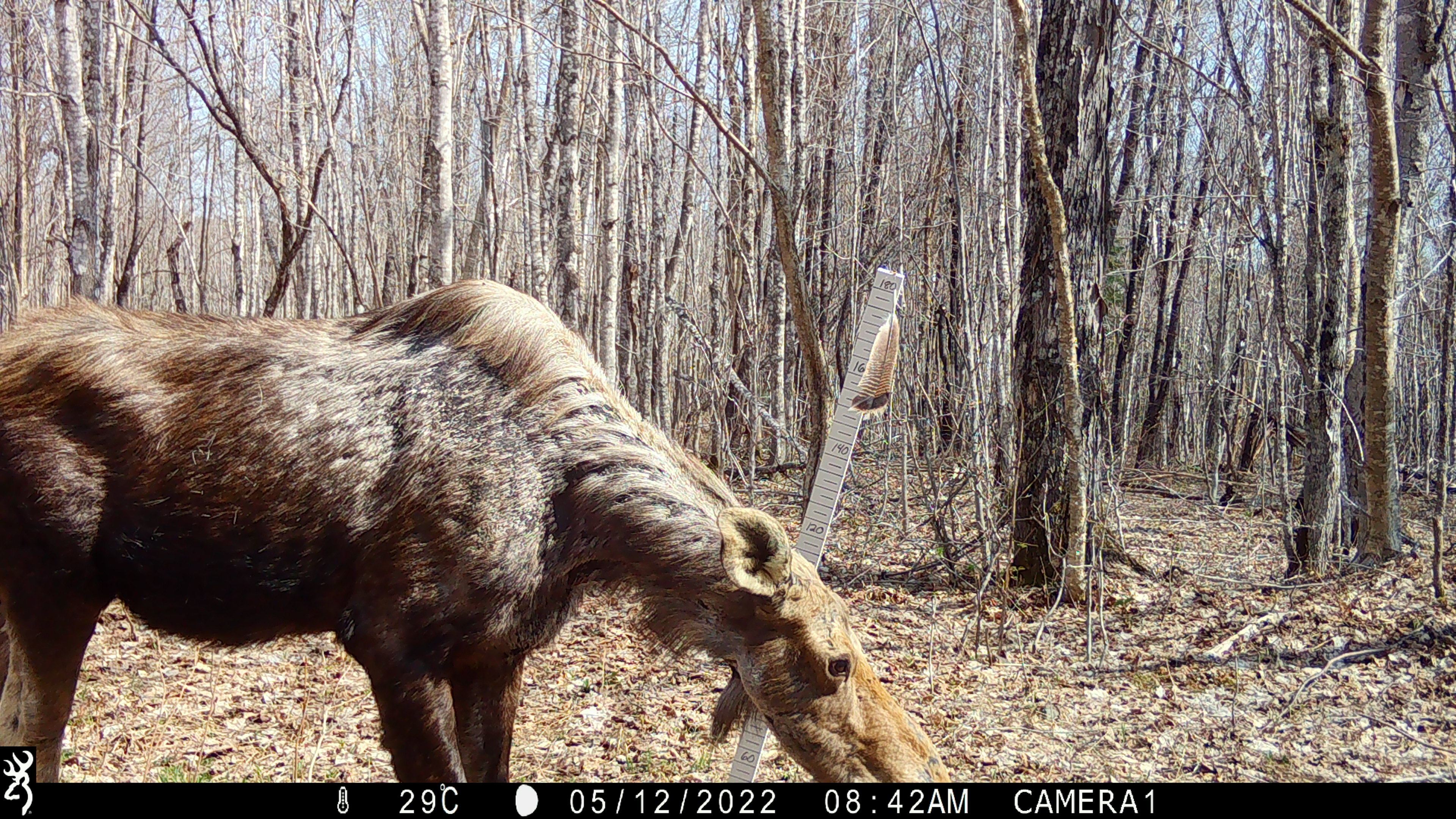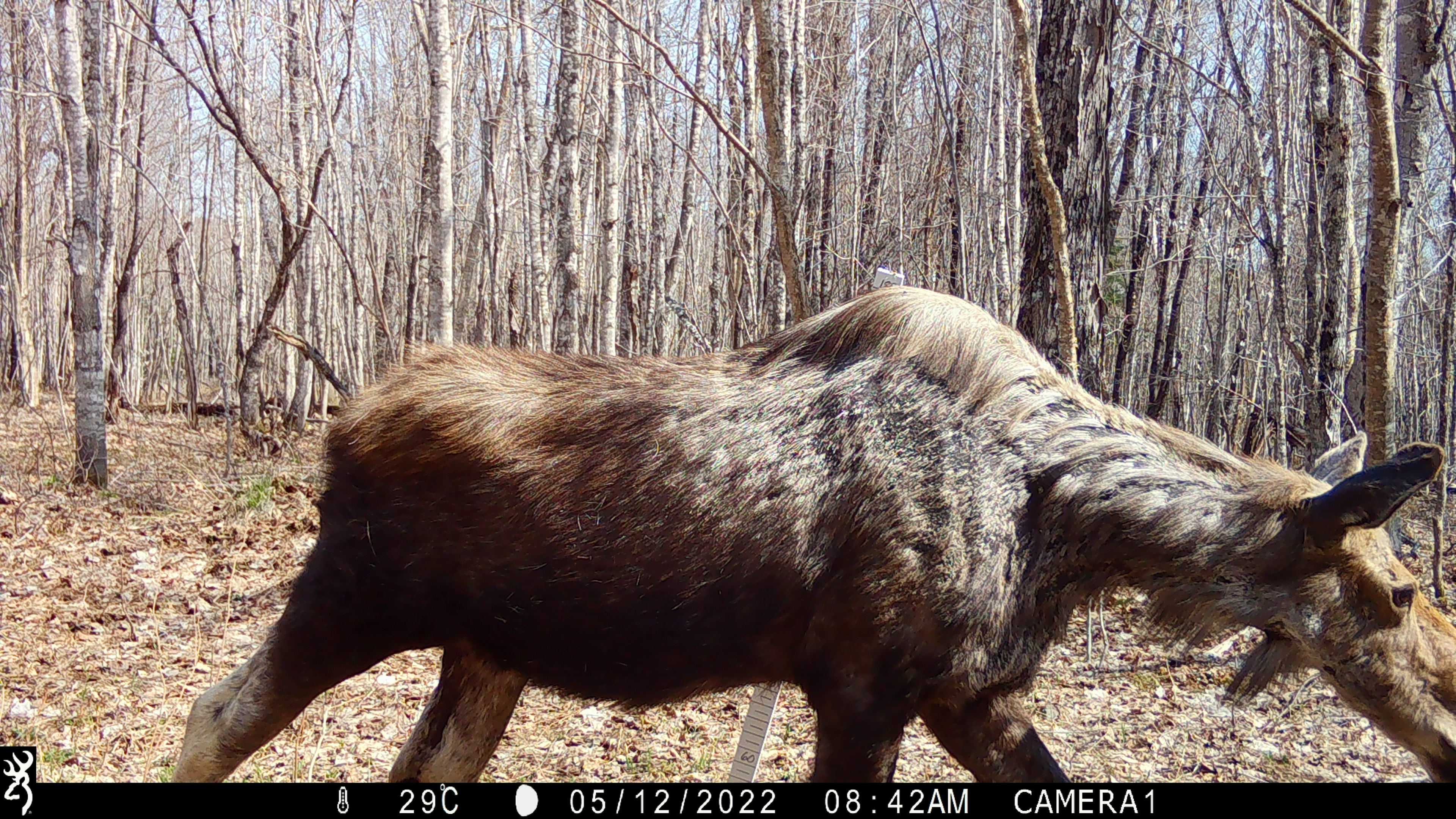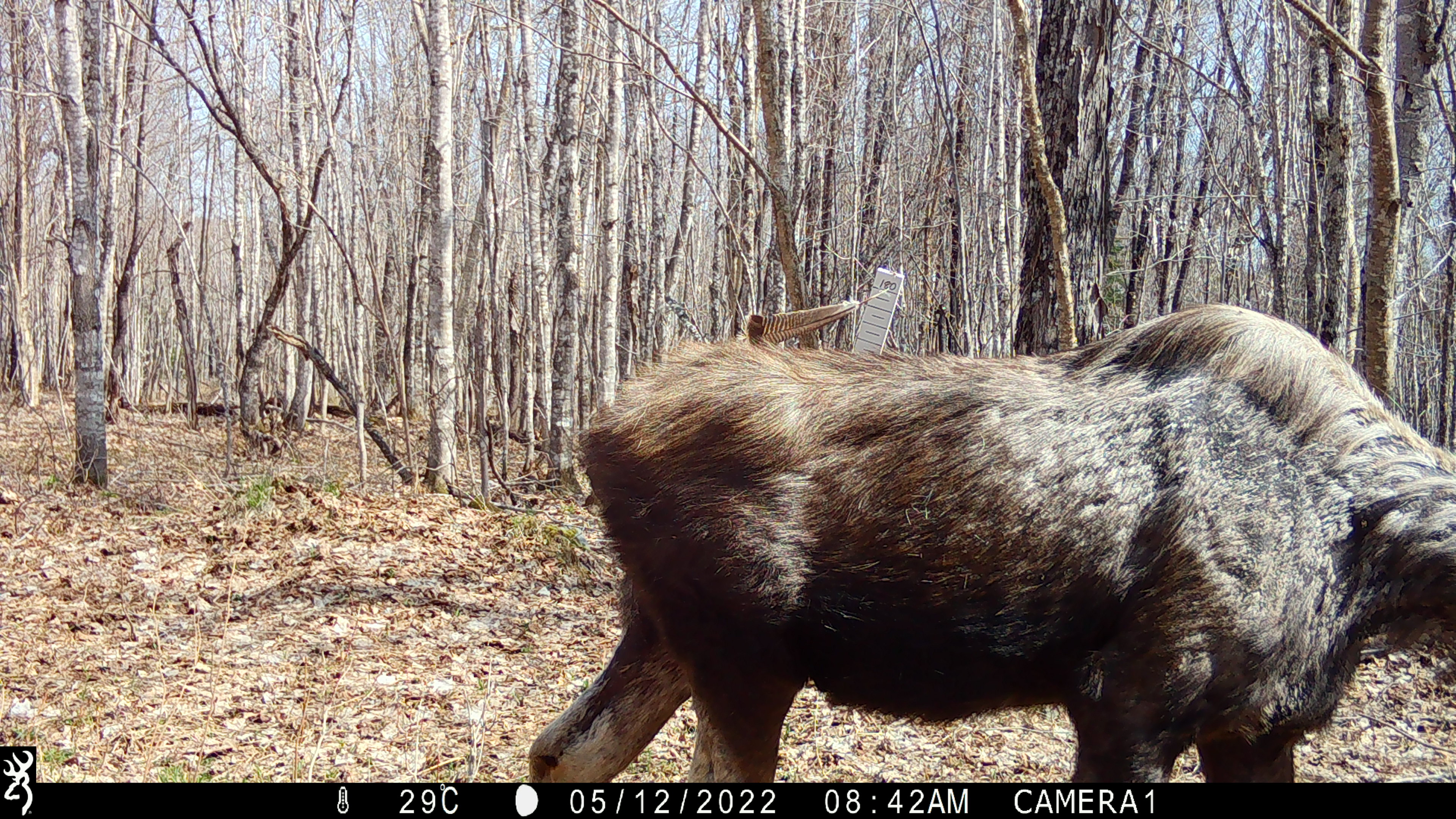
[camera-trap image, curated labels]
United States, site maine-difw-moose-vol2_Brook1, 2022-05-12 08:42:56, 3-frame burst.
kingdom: Animalia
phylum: Chordata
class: Mammalia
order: Artiodactyla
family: Cervidae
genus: Alces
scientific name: Alces alces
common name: moose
Moose (Alces alces).